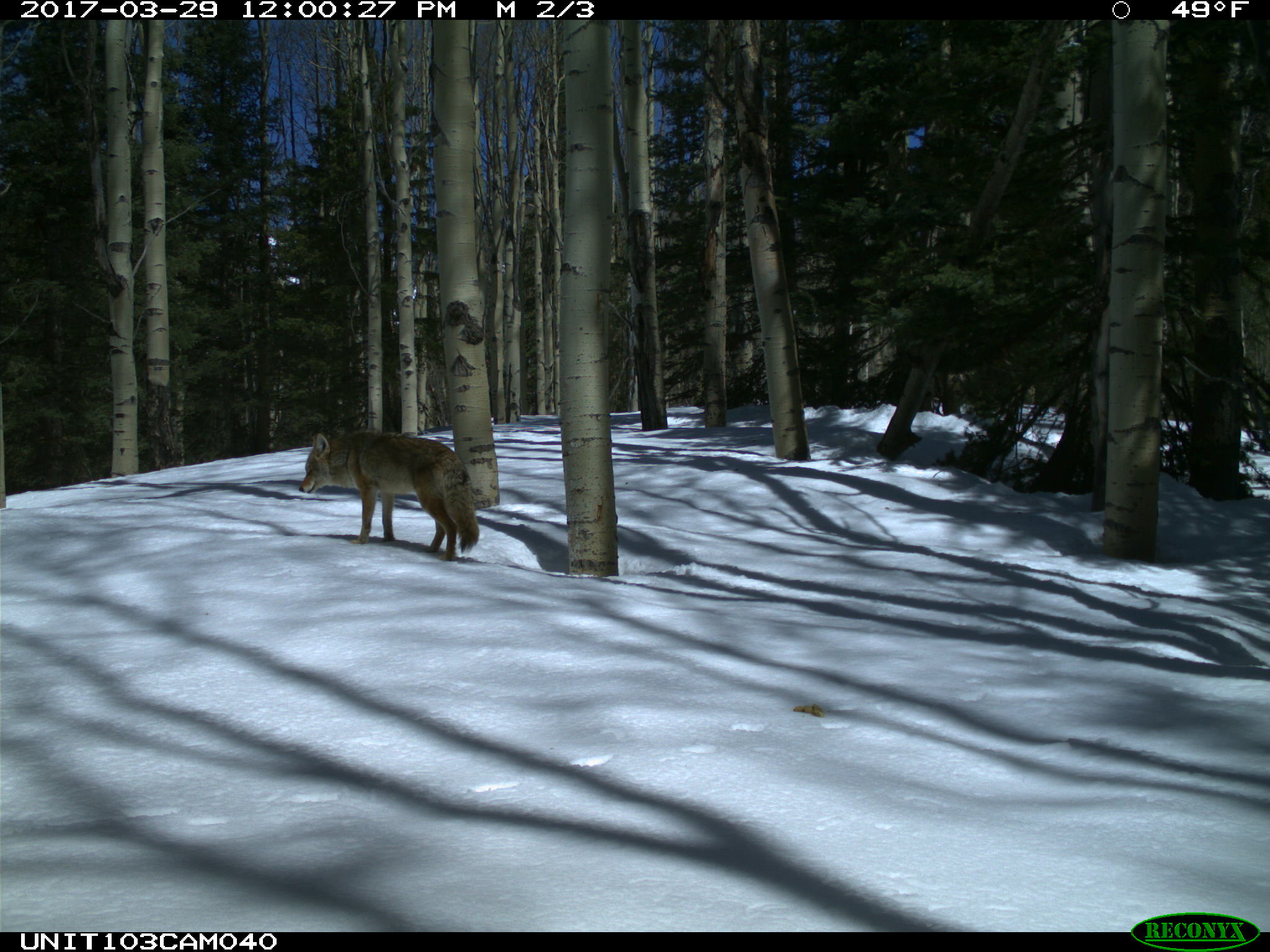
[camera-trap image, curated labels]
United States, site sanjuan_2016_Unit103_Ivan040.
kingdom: Animalia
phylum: Chordata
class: Mammalia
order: Carnivora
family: Canidae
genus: Canis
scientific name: Canis latrans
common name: coyote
Canis latrans (coyote).